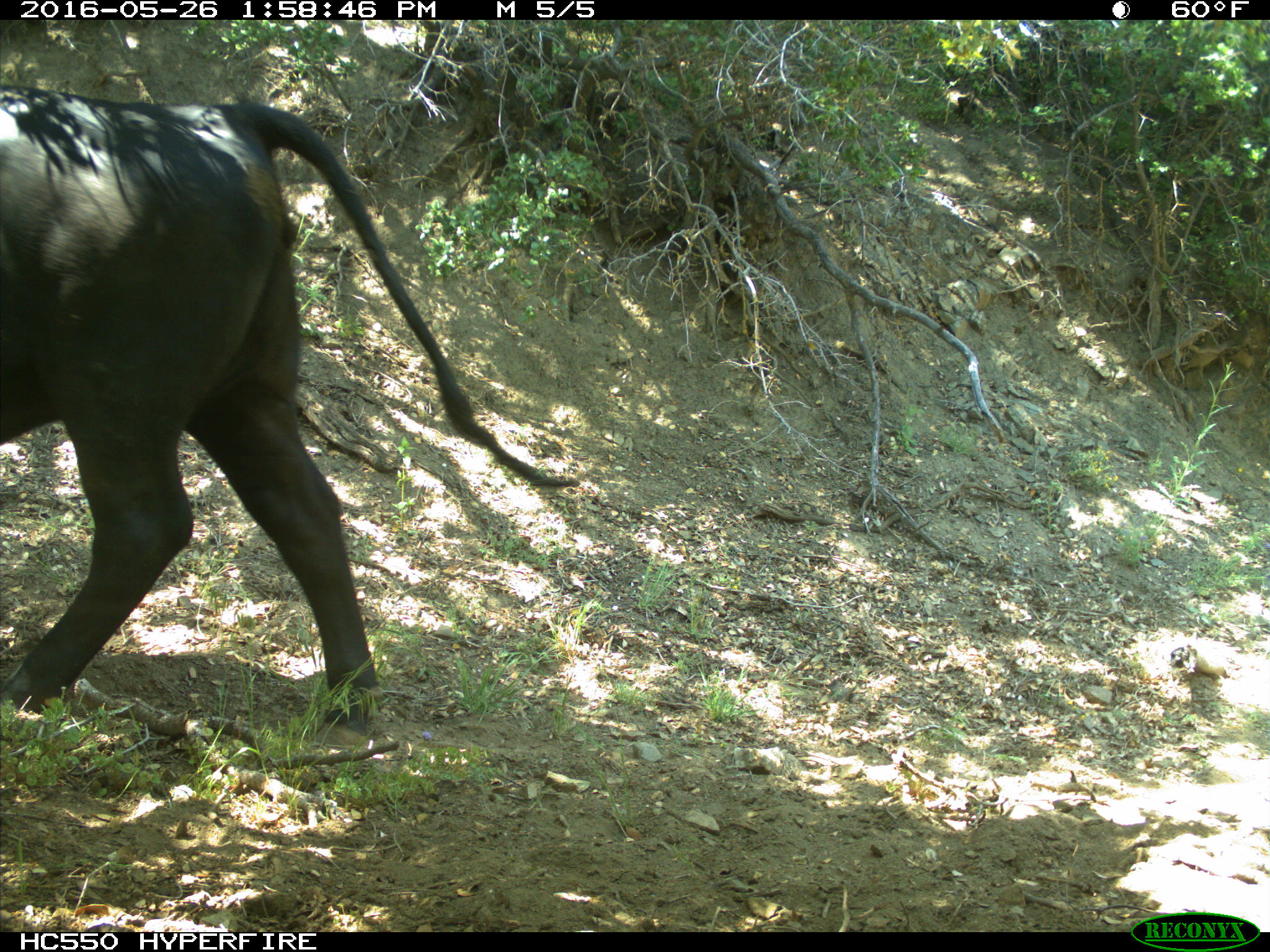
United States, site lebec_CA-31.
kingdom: Animalia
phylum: Chordata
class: Mammalia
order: Artiodactyla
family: Bovidae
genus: Bos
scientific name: Bos taurus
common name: domestic cow